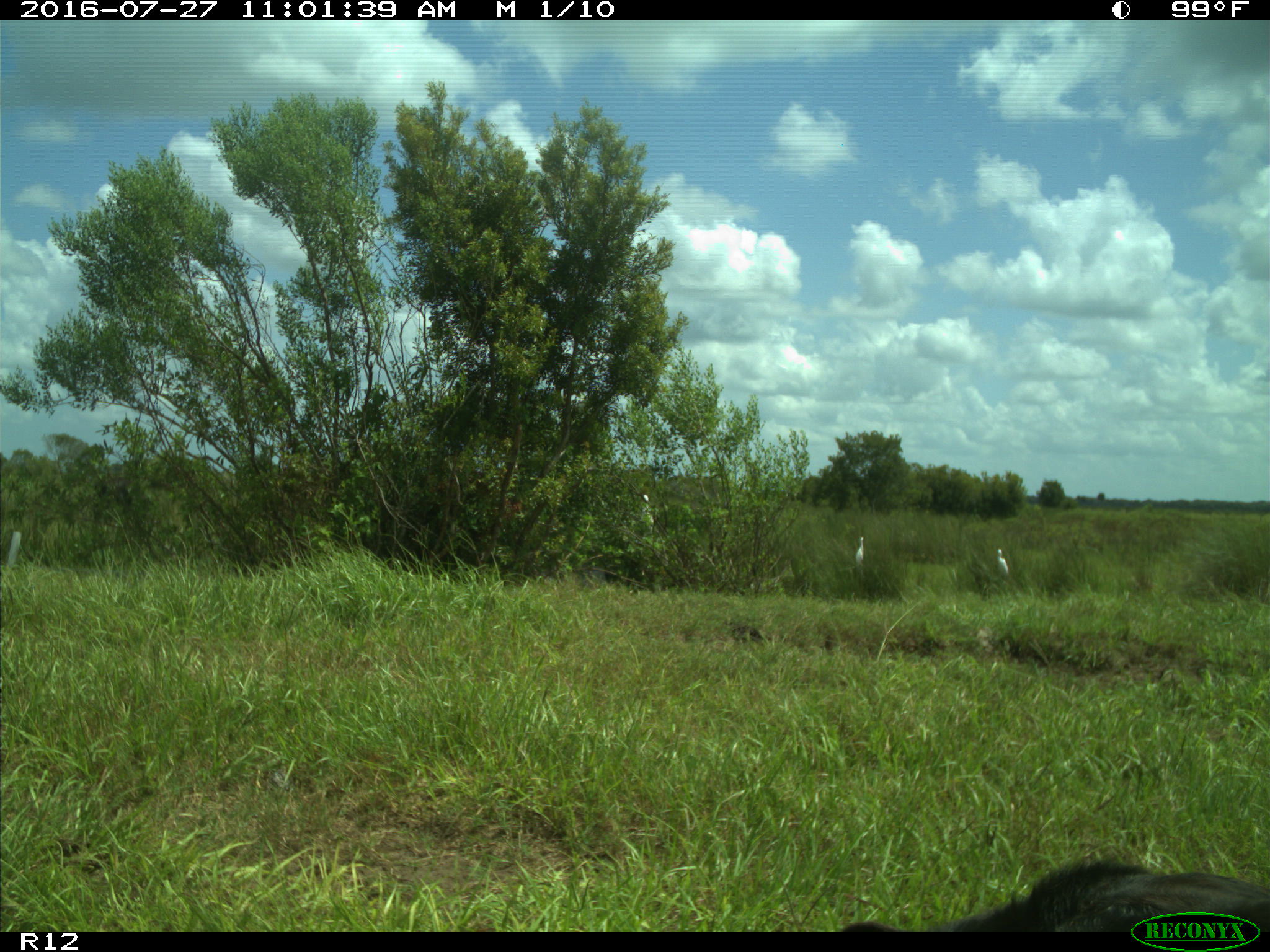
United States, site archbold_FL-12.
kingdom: Animalia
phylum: Chordata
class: Mammalia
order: Artiodactyla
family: Bovidae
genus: Bos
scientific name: Bos taurus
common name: domestic cow